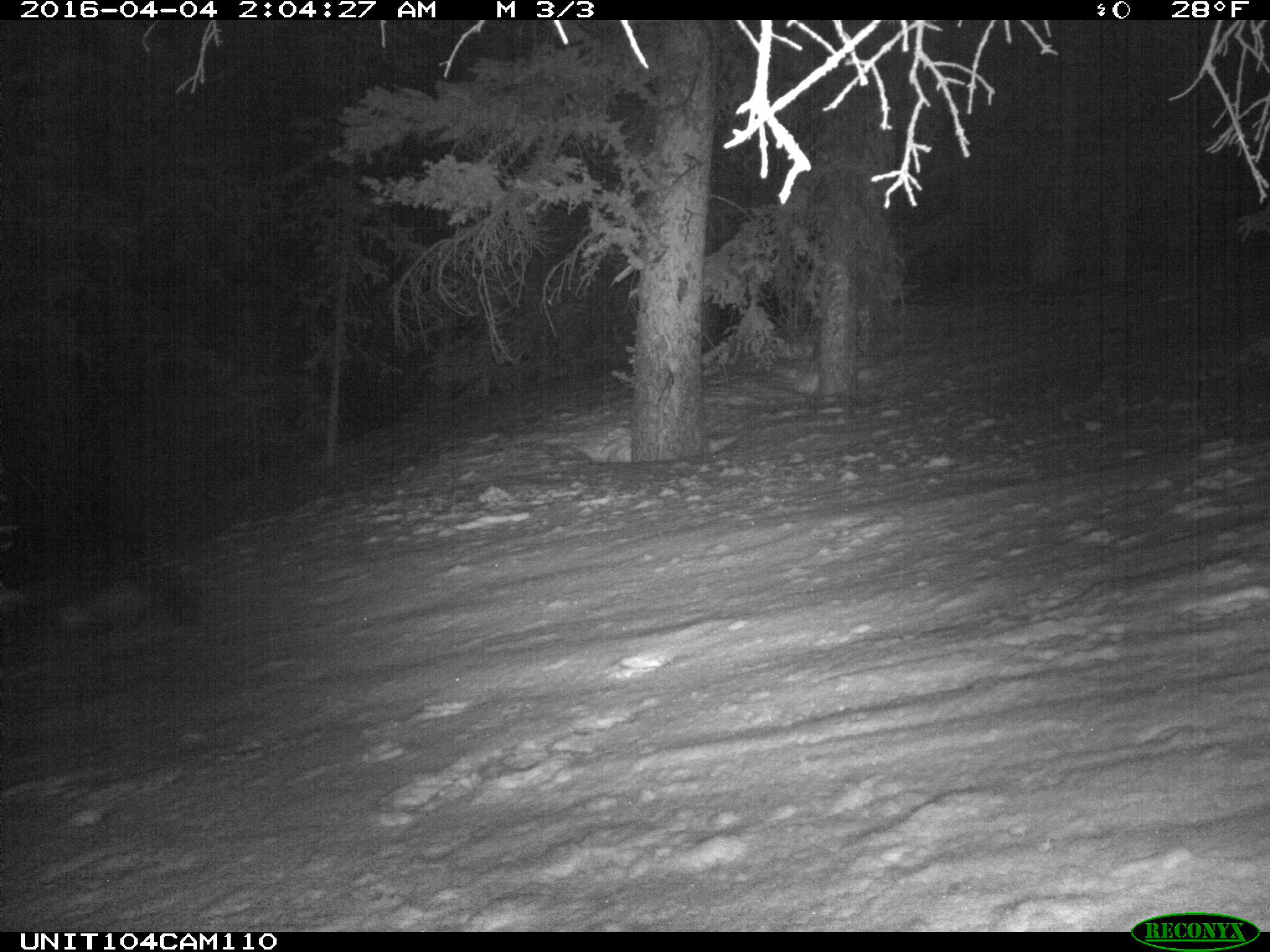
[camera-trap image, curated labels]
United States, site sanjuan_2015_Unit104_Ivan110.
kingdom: Animalia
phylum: Chordata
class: Mammalia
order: Carnivora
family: Mustelidae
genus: Martes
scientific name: Martes americana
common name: american marten